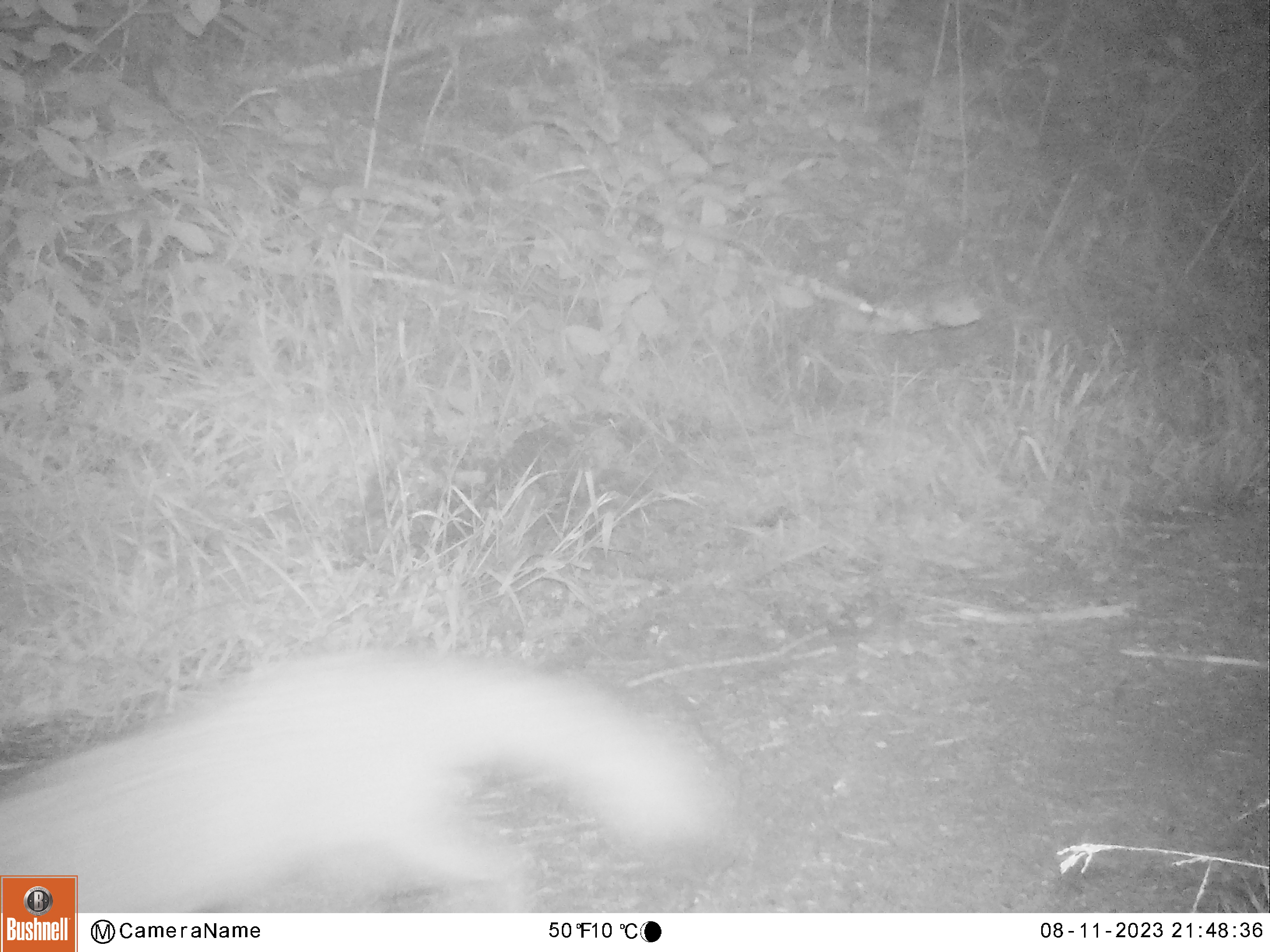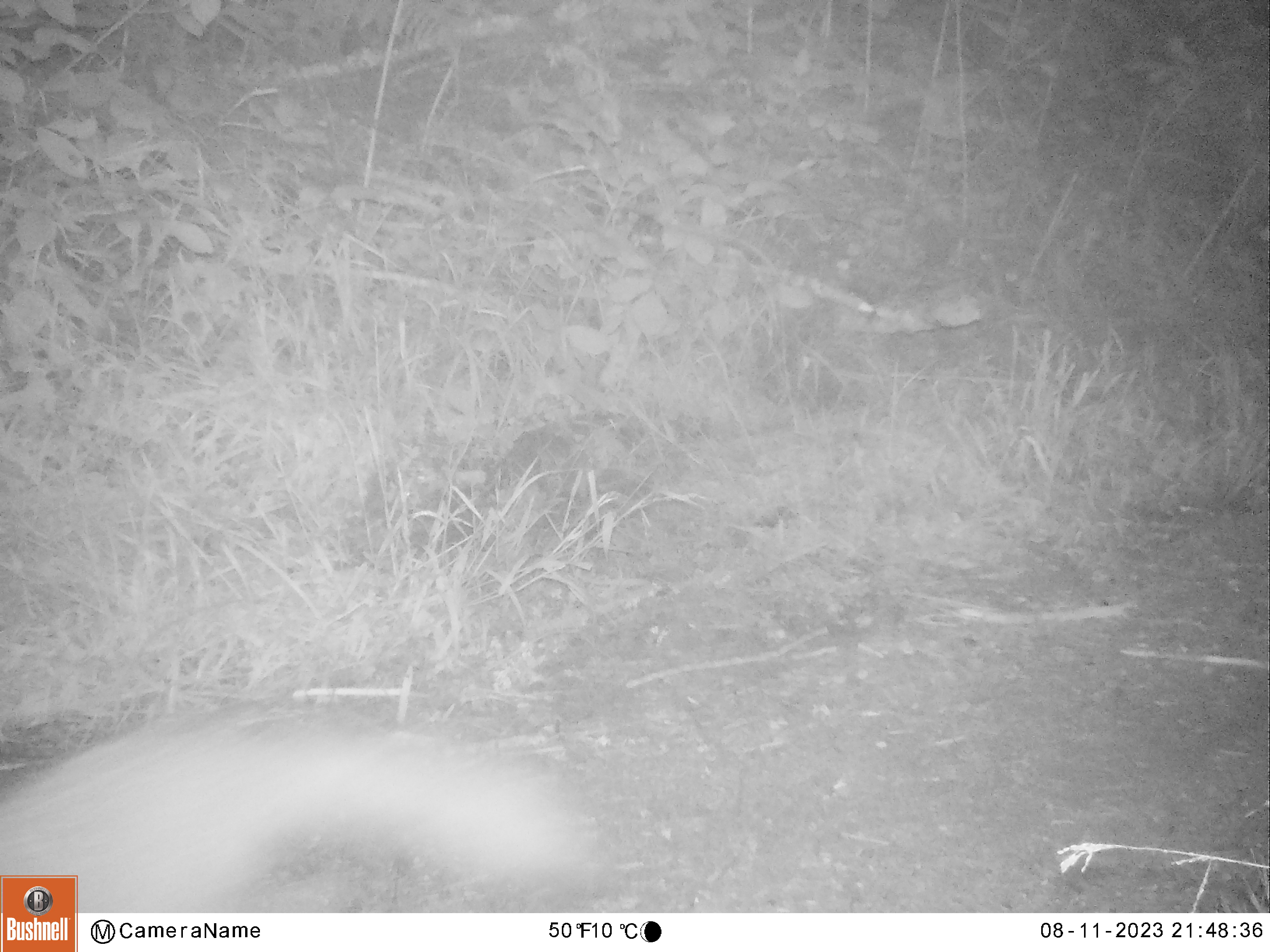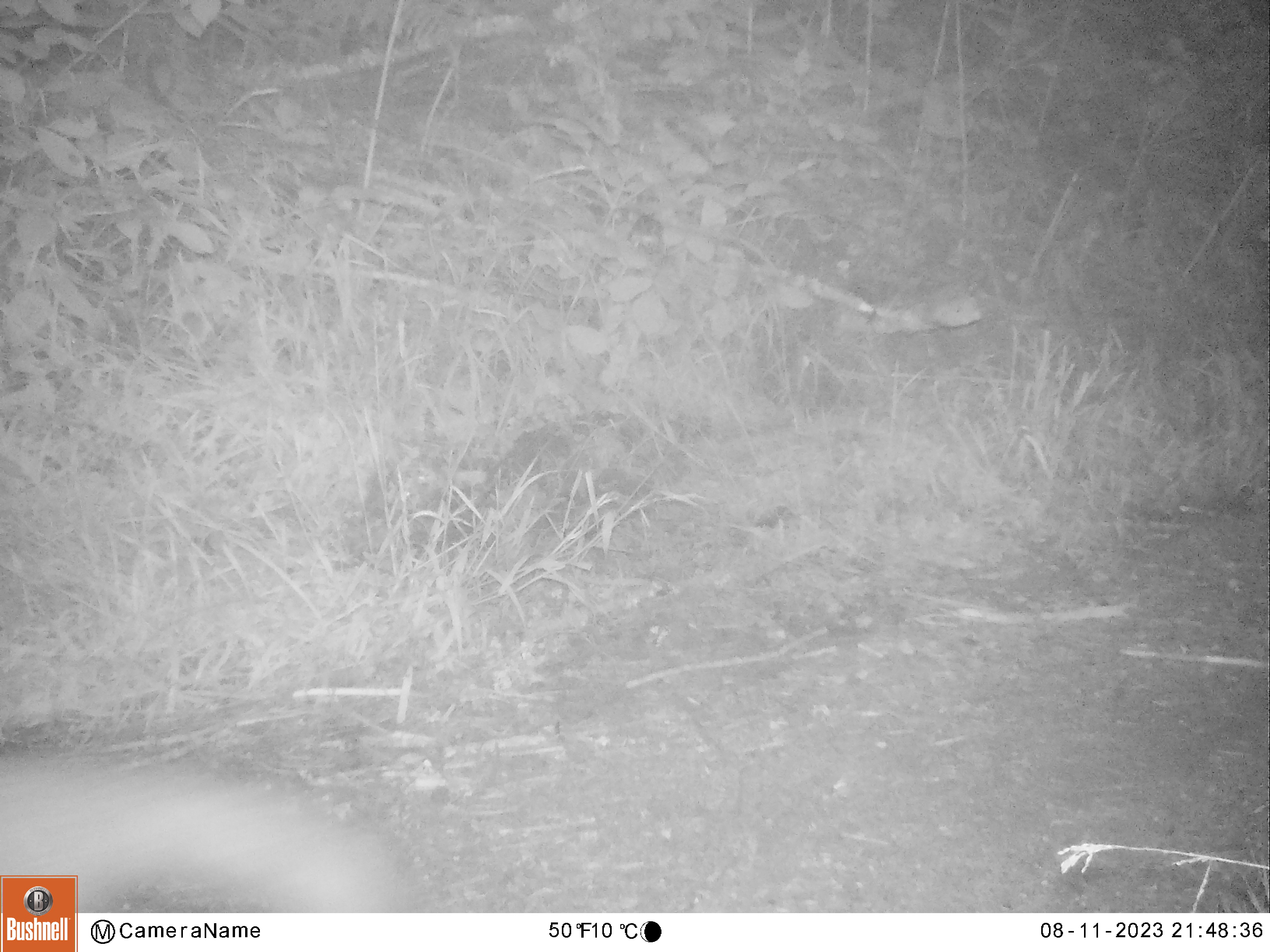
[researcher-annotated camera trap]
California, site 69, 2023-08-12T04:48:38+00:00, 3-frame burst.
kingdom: Animalia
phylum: Chordata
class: Mammalia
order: Carnivora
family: Canidae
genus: Urocyon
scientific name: Urocyon cinereoargenteus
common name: gray fox